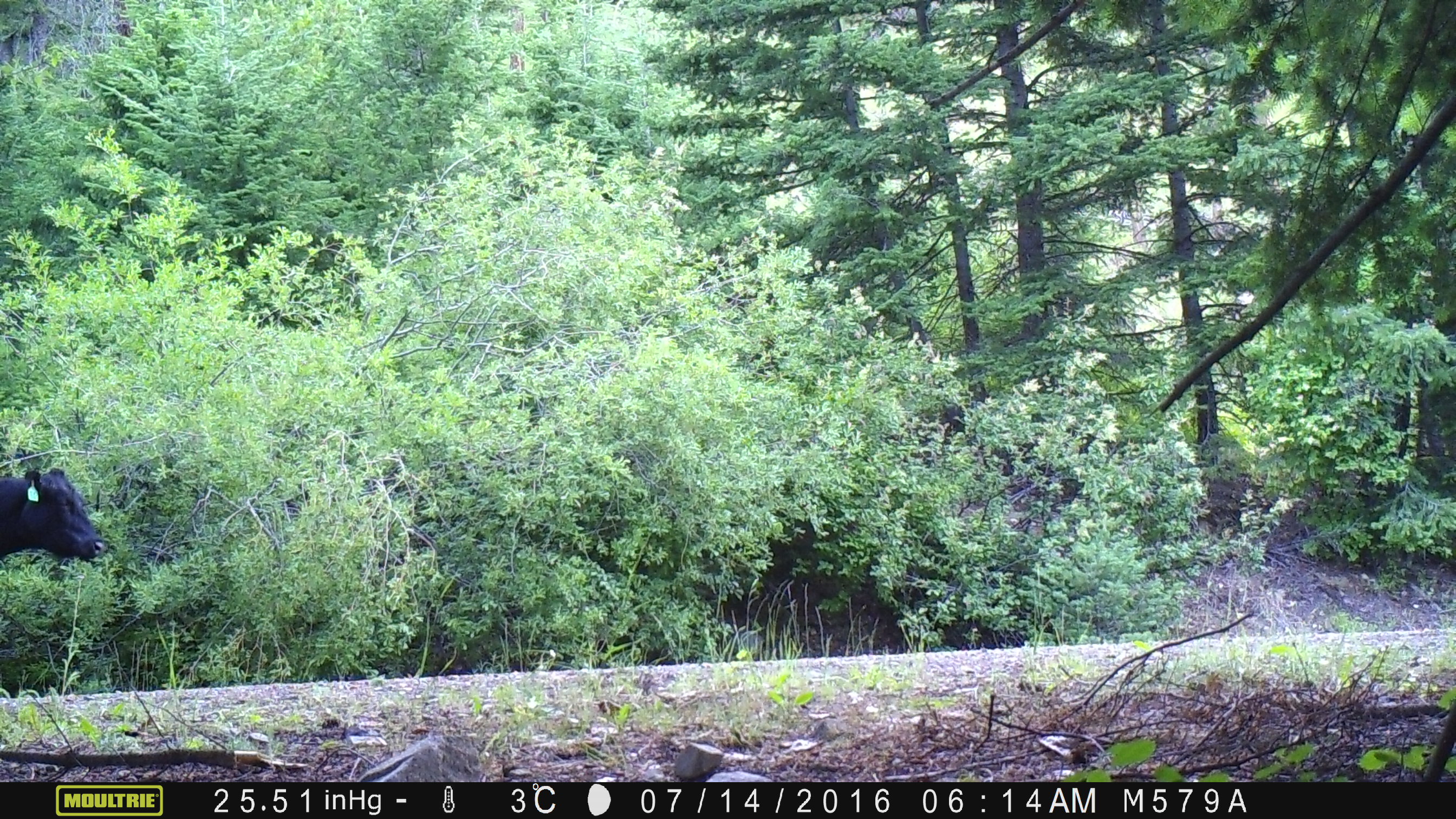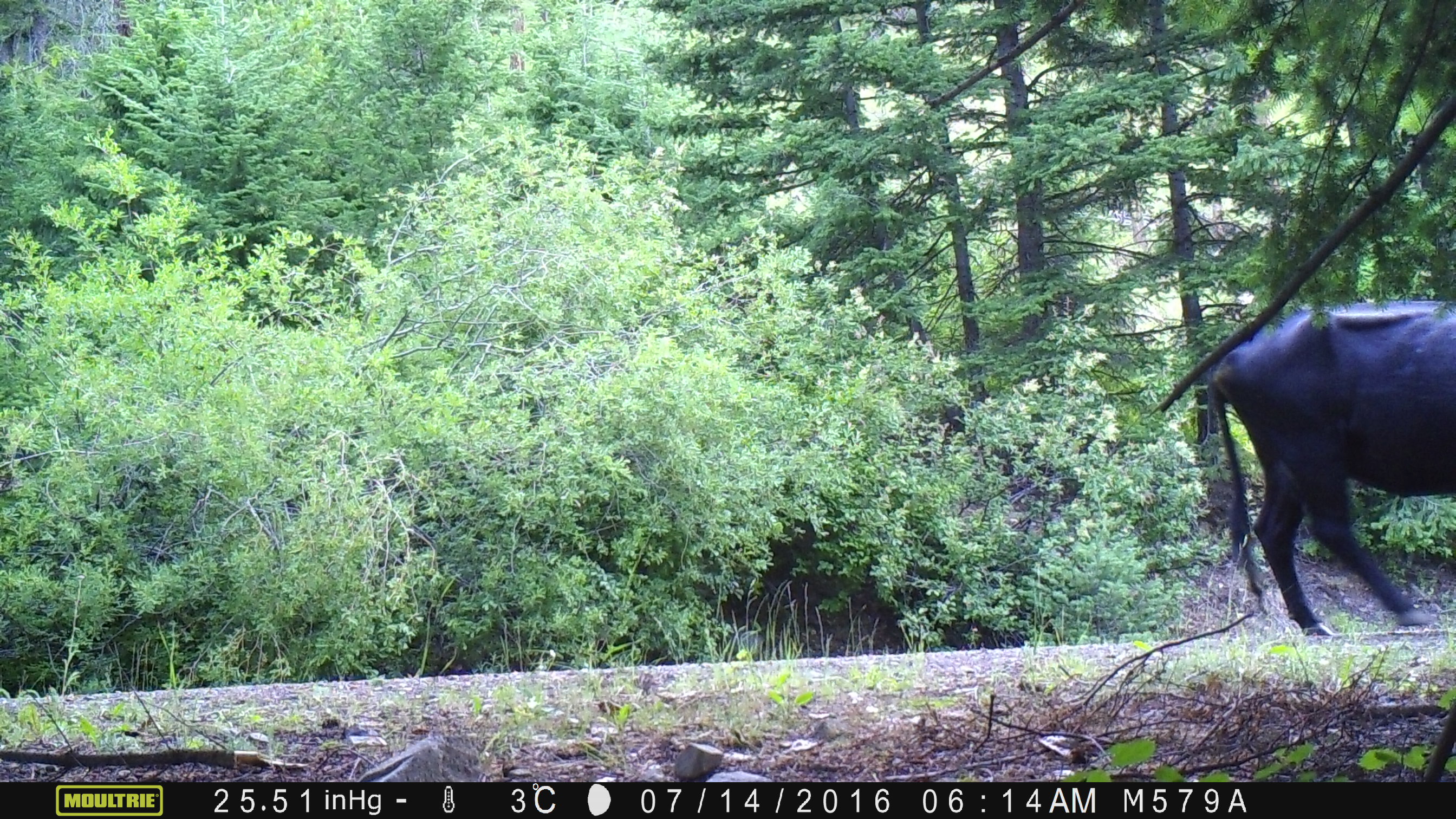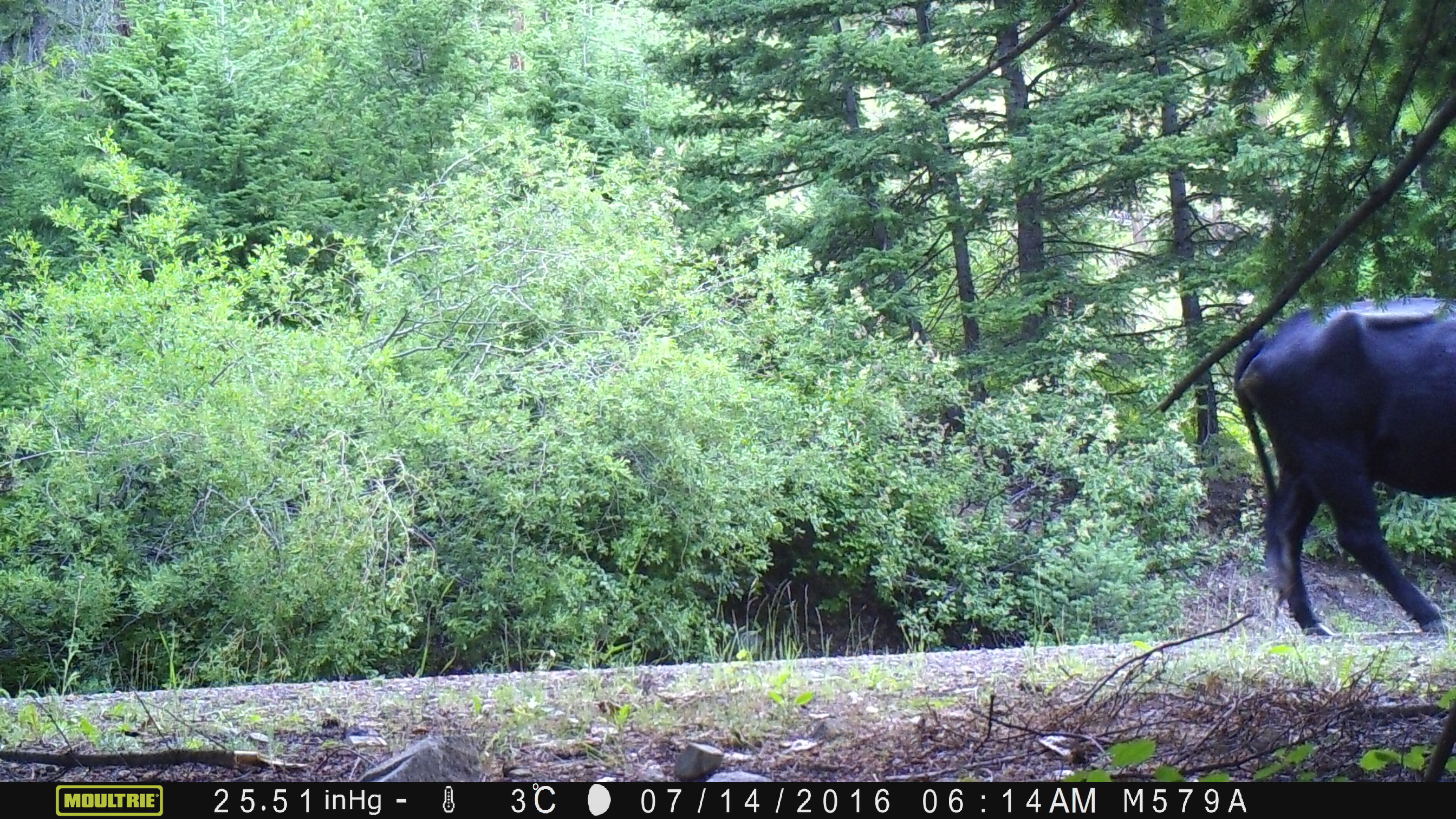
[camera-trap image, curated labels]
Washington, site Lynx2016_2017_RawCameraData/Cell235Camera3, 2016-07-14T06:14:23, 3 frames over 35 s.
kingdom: Animalia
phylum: Chordata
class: Mammalia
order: Artiodactyla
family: Bovidae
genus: Bos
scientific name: Bos taurus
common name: domestic cattle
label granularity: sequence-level